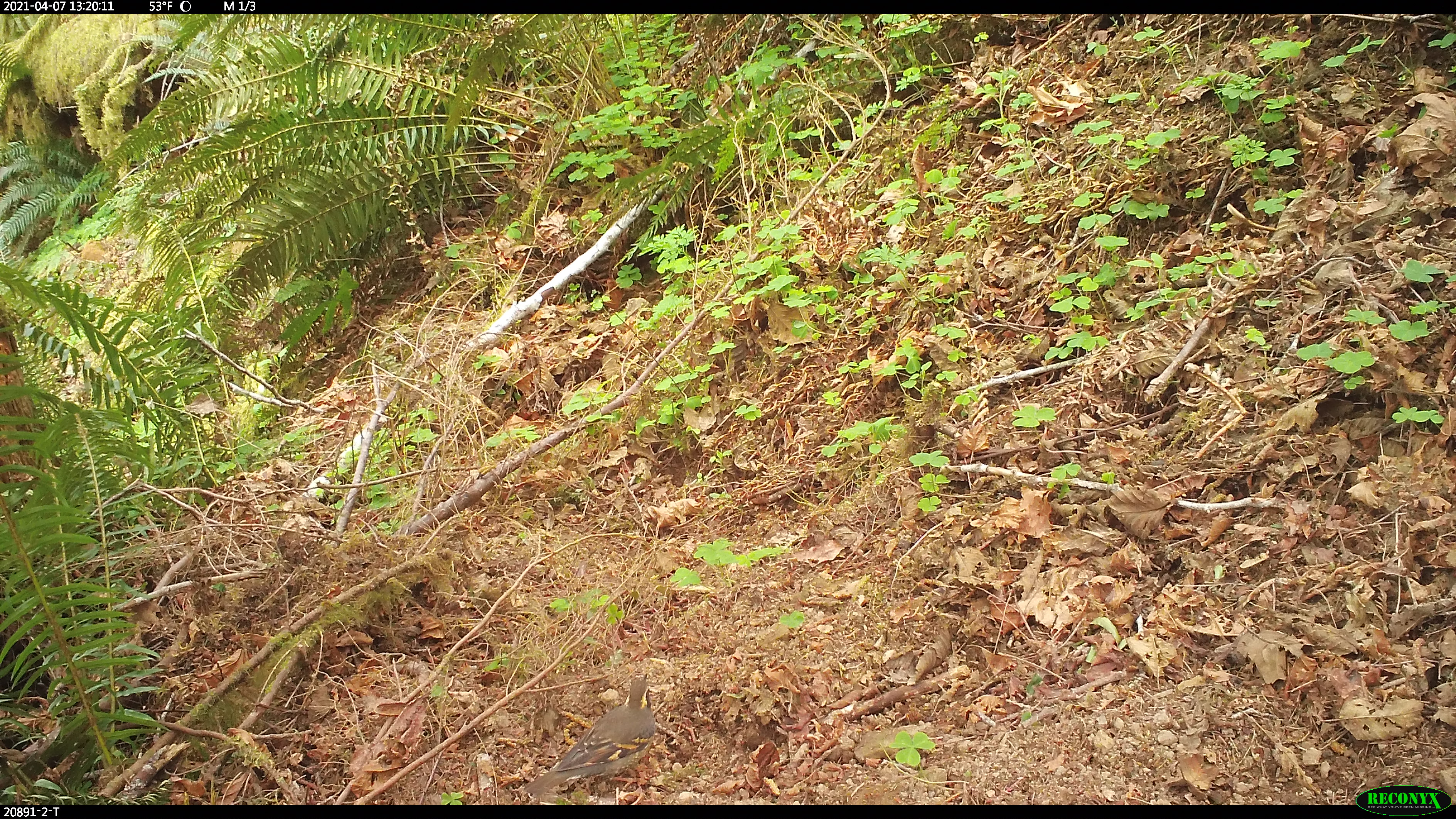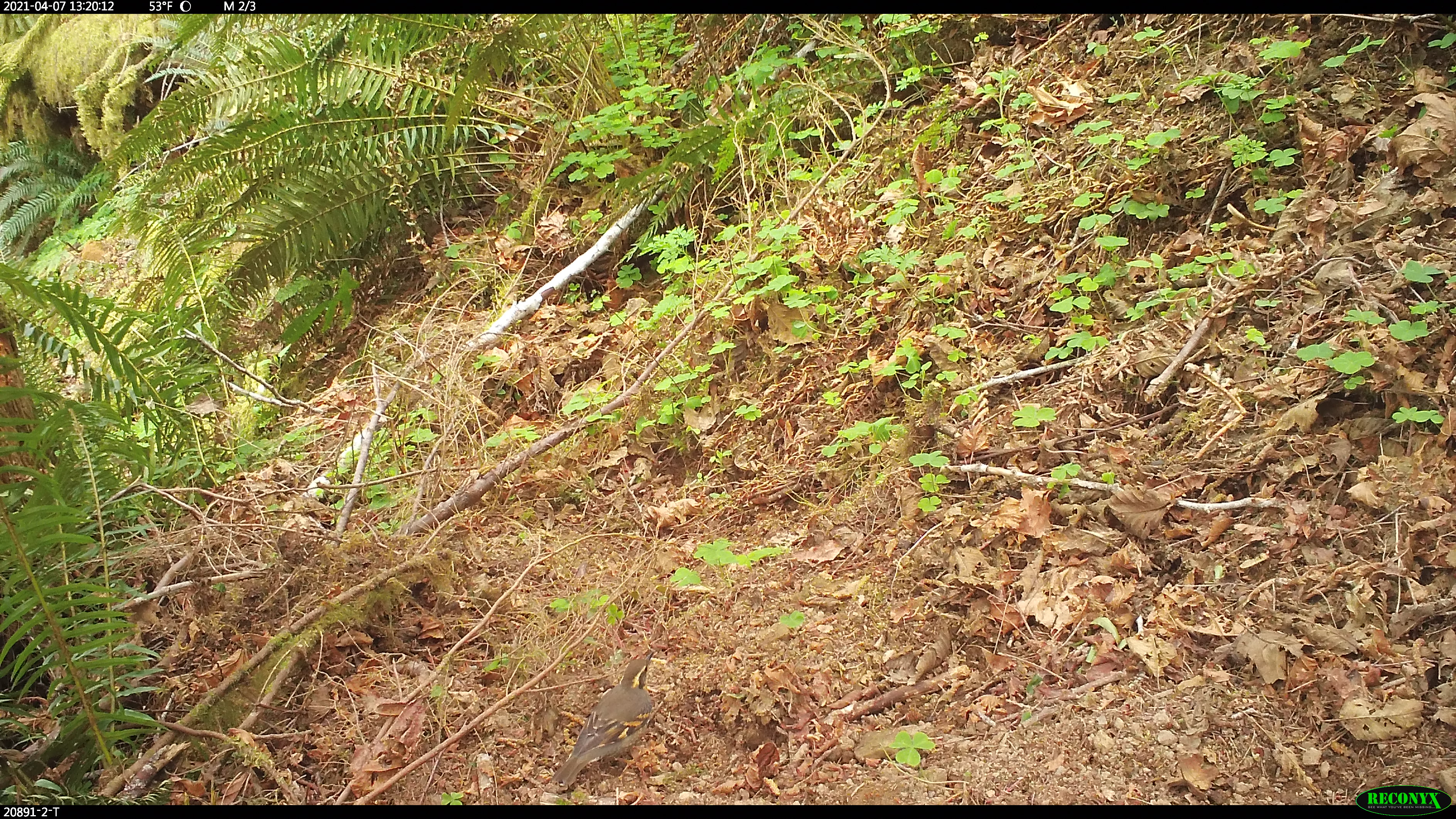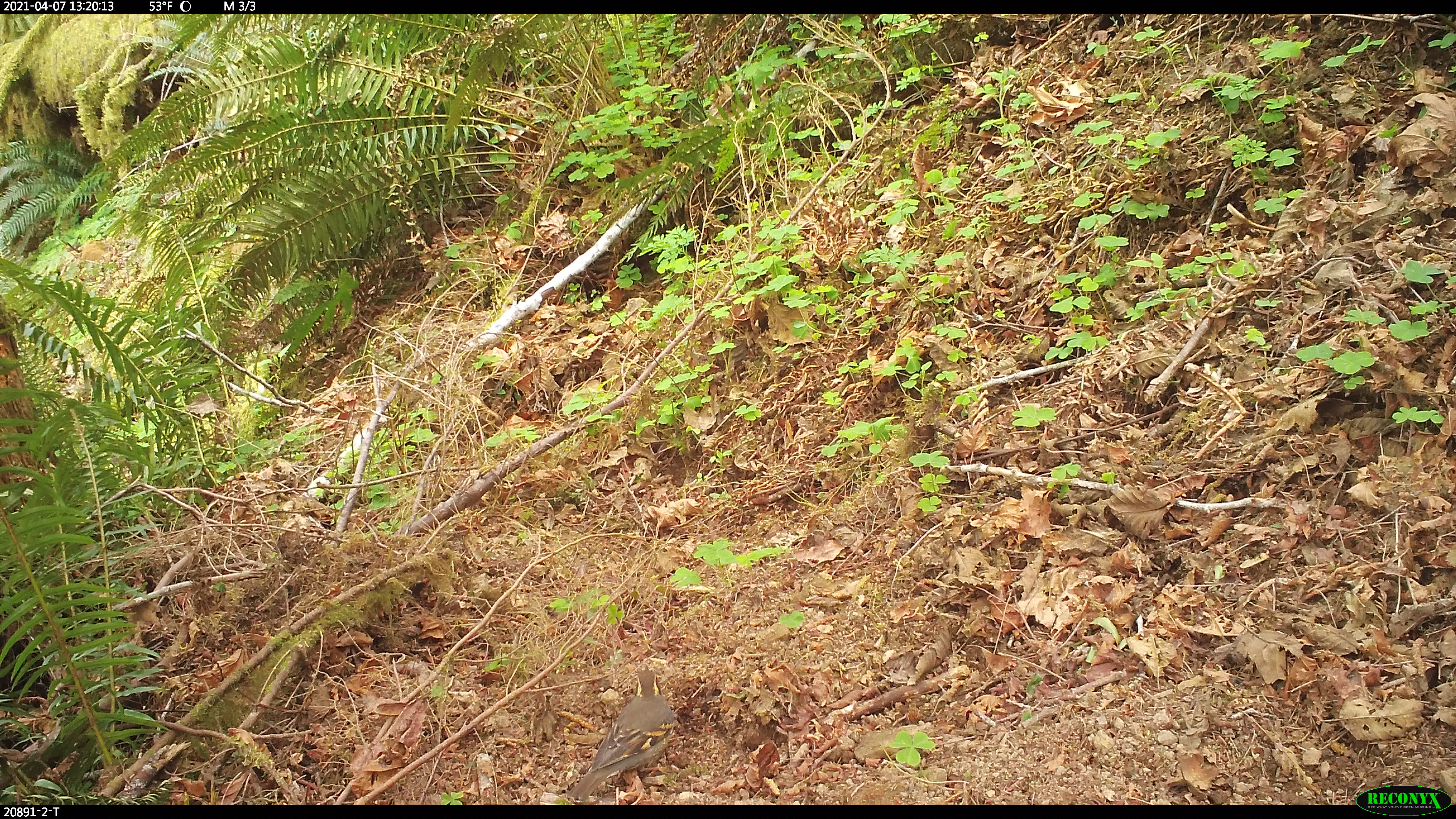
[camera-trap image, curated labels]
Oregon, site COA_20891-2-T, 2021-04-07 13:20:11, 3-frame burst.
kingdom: Animalia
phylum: Chordata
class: Aves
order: Passeriformes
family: Turdidae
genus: Ixoreus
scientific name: Ixoreus naevius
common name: varied thrush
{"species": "varied thrush (Ixoreus naevius)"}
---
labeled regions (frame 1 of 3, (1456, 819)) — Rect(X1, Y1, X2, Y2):
varied thrush: Rect(525, 669, 654, 796)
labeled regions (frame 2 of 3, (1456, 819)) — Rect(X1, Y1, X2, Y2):
varied thrush: Rect(546, 648, 657, 786)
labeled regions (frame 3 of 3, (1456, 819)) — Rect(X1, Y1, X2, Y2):
varied thrush: Rect(566, 661, 676, 800)